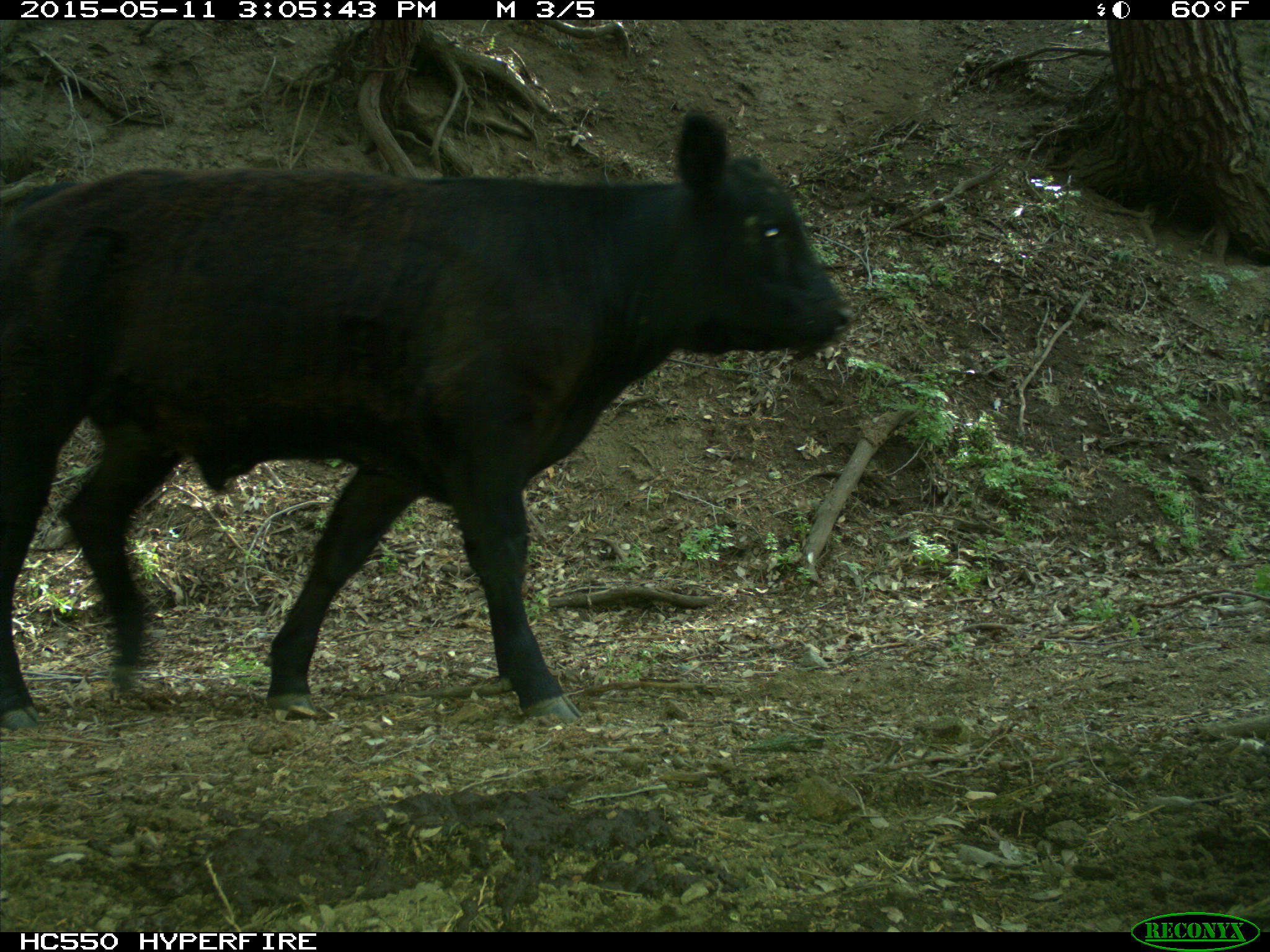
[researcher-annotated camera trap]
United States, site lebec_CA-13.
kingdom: Animalia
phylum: Chordata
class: Mammalia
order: Artiodactyla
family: Bovidae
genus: Bos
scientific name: Bos taurus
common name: domestic cow